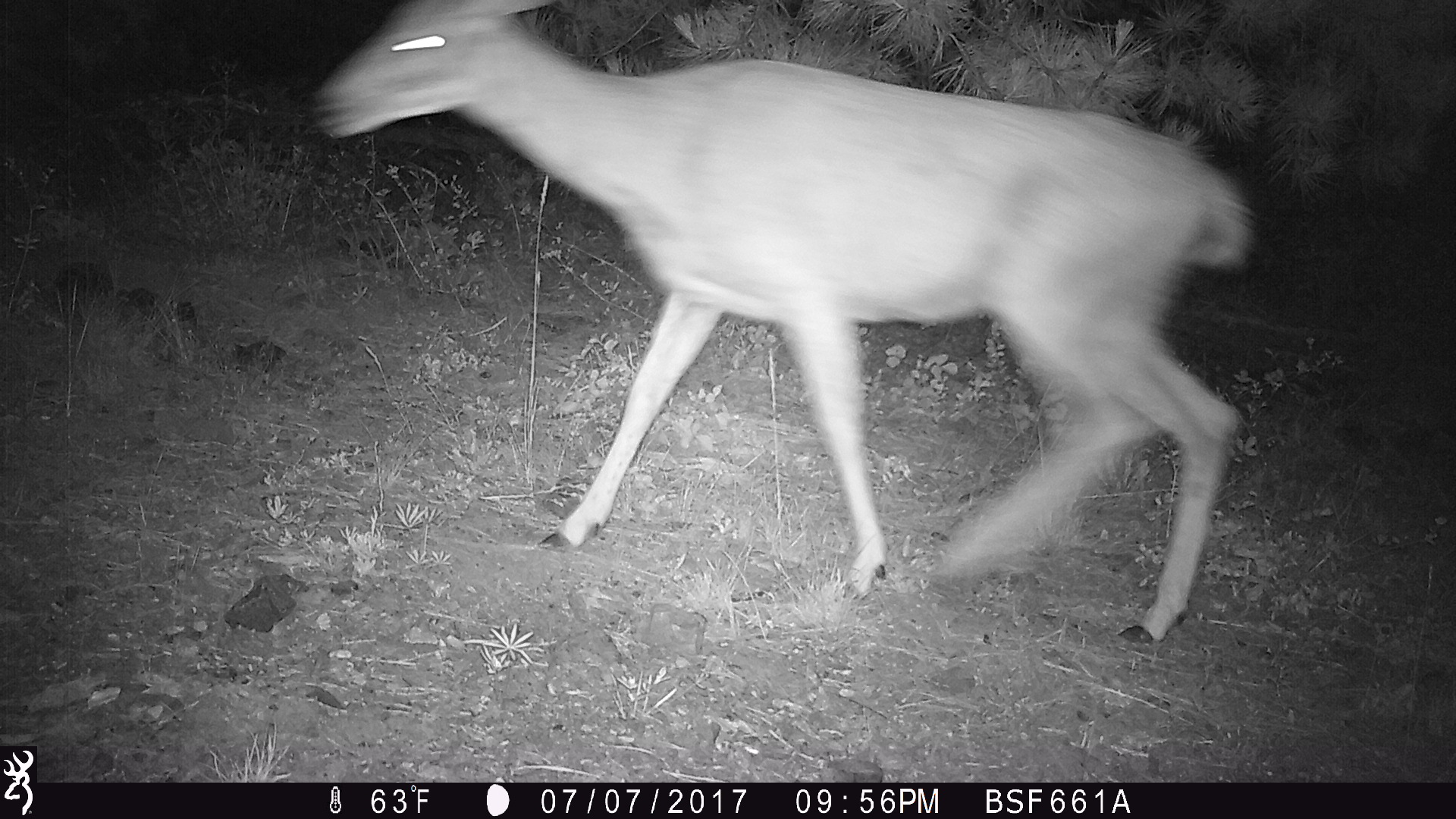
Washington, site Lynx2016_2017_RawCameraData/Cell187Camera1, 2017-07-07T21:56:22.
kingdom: Animalia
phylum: Chordata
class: Mammalia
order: Artiodactyla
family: Cervidae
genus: Odocoileus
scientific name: Odocoileus hemionus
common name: mule deer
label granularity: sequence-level